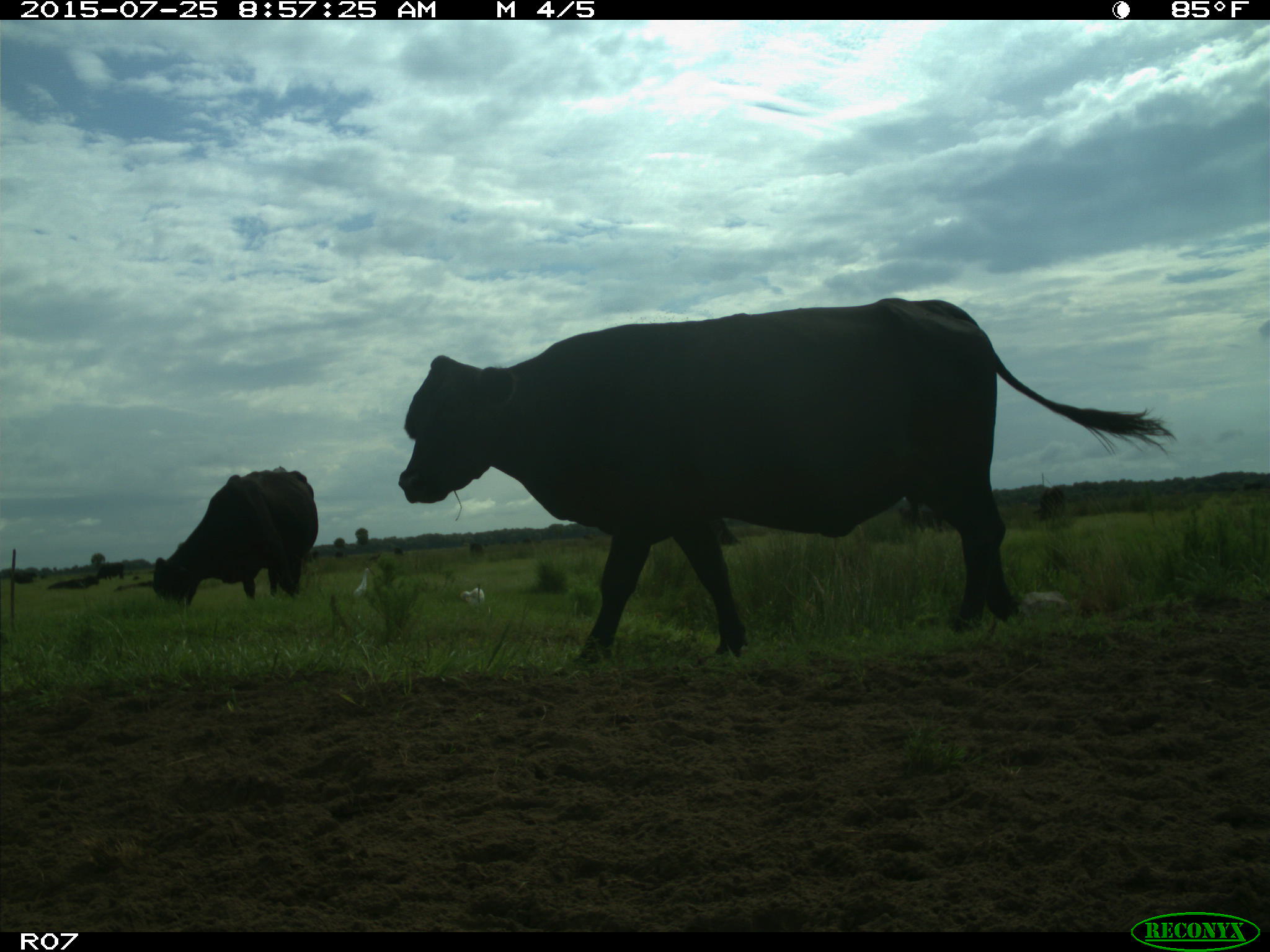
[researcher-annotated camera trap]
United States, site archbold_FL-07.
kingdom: Animalia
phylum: Chordata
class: Mammalia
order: Artiodactyla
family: Bovidae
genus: Bos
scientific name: Bos taurus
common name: domestic cow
Bos taurus (domestic cow).